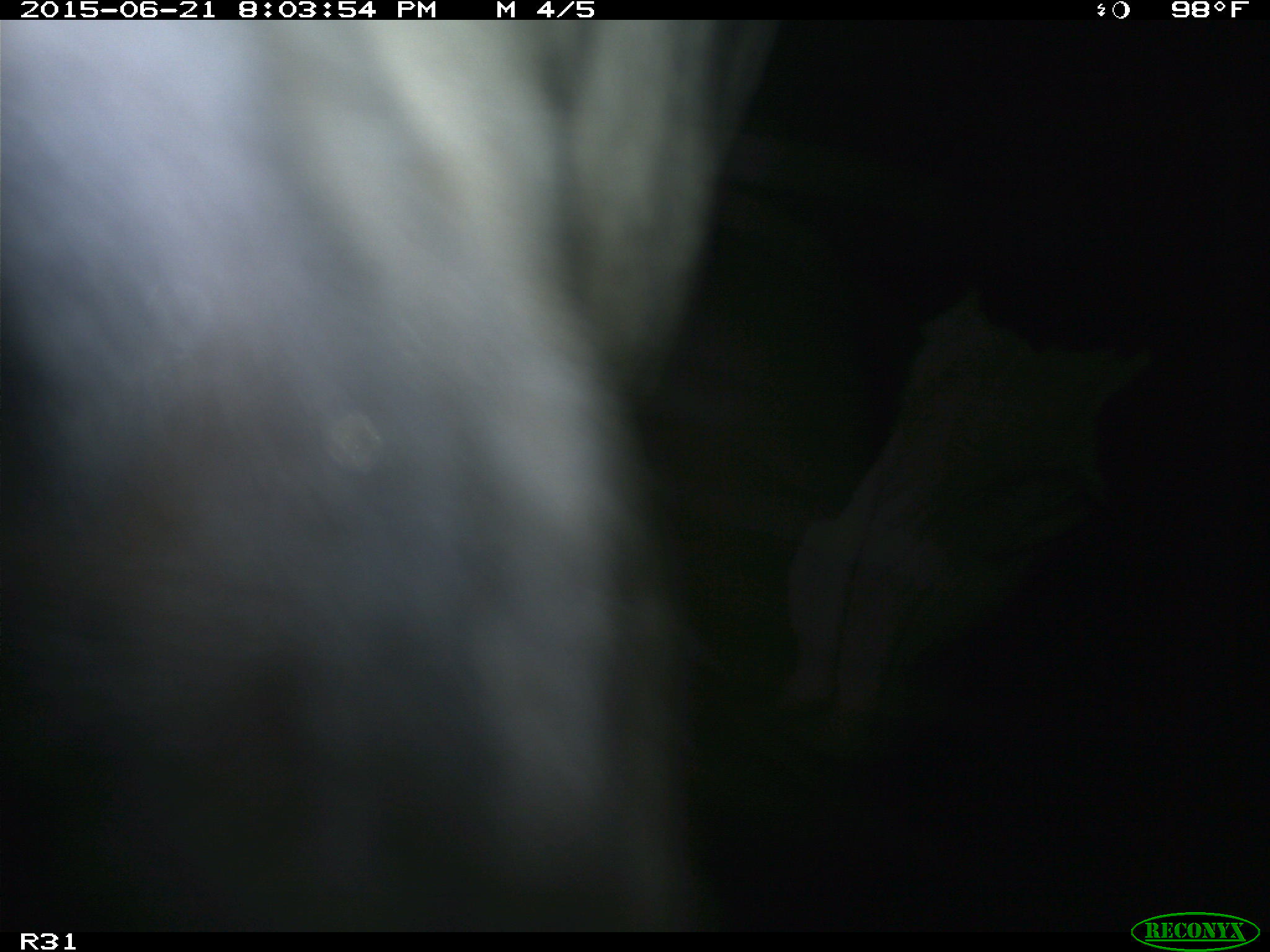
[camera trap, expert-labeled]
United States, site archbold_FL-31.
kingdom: Animalia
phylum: Chordata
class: Mammalia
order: Artiodactyla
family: Bovidae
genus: Bos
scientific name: Bos taurus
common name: domestic cow